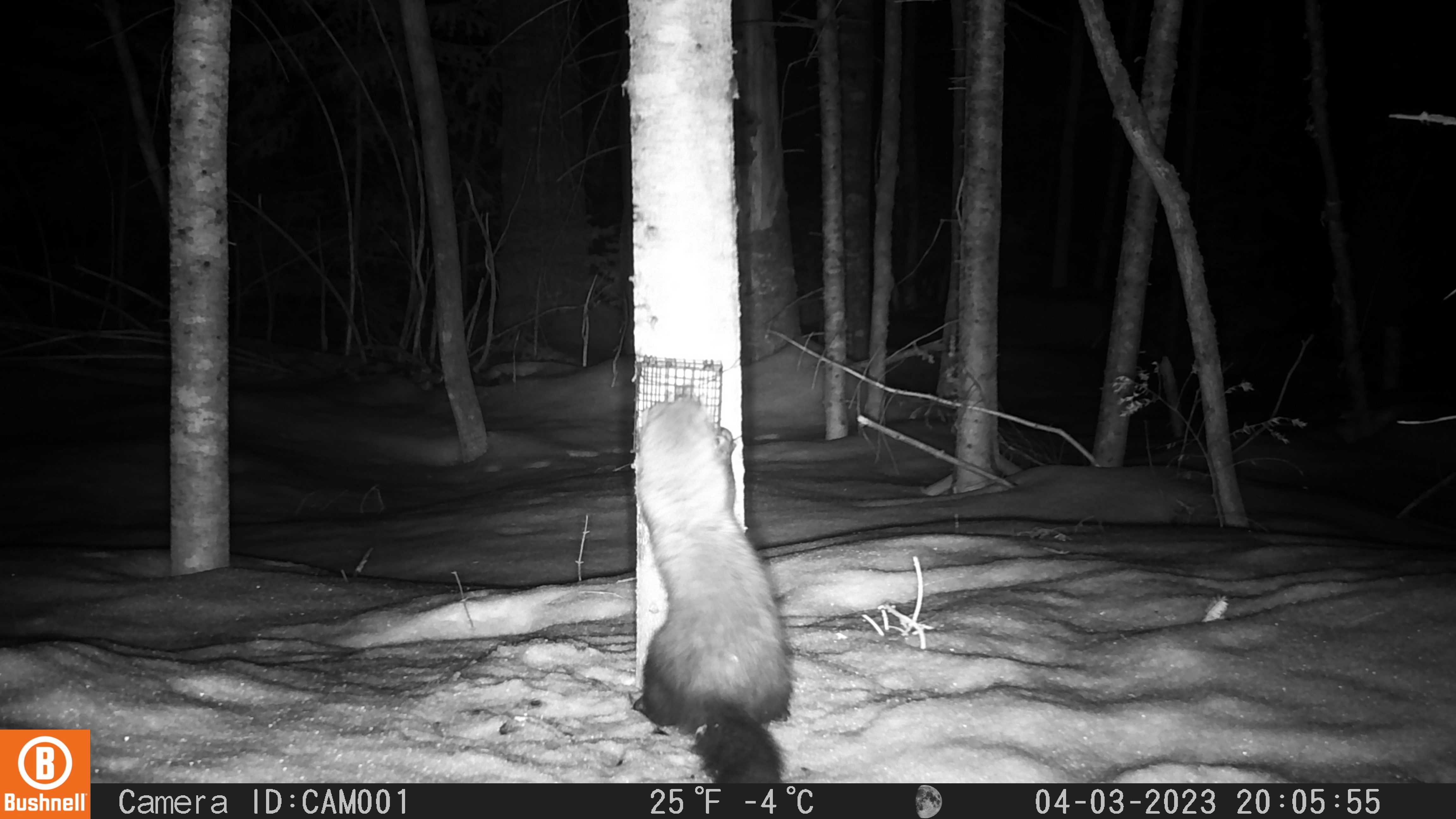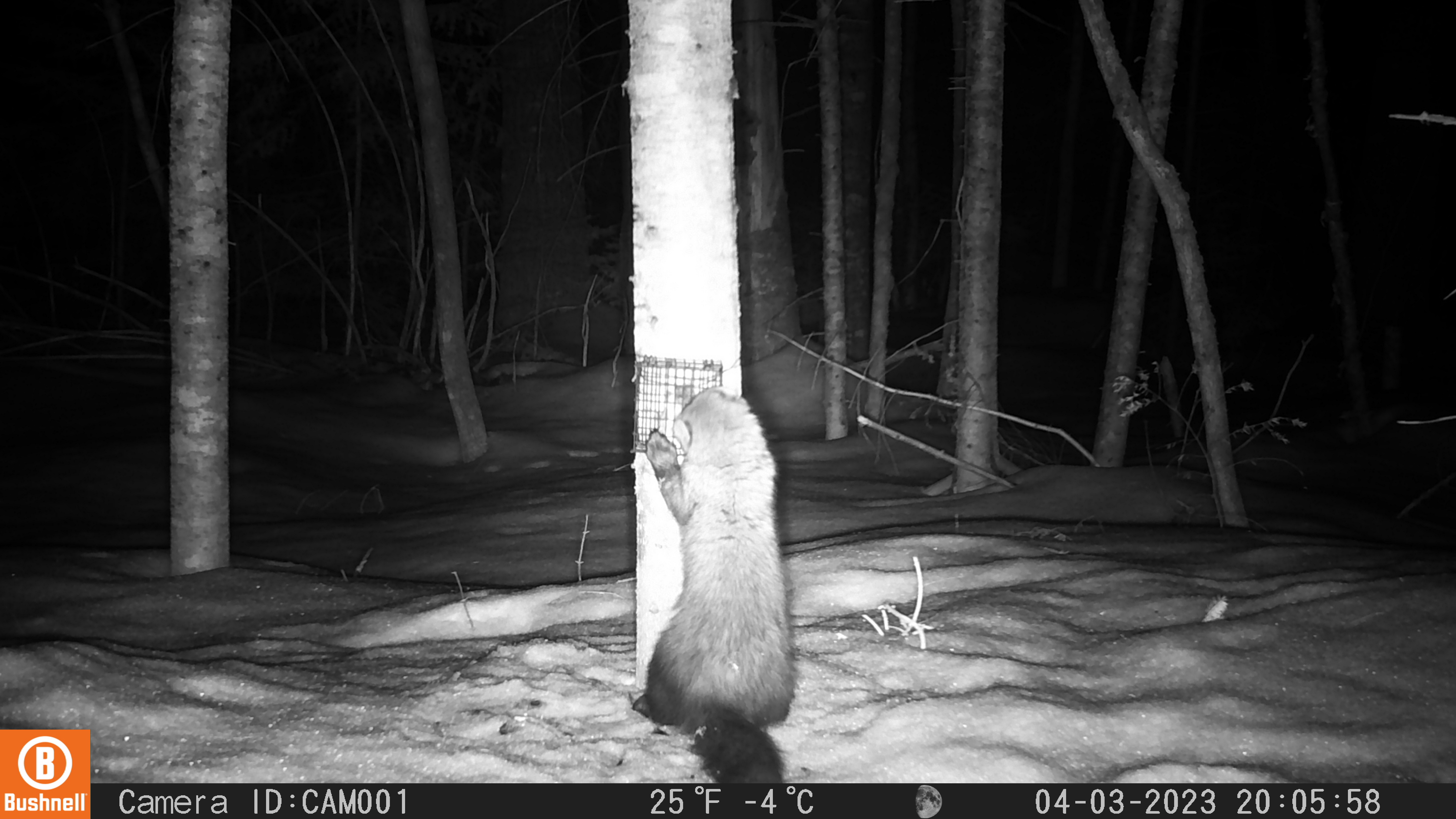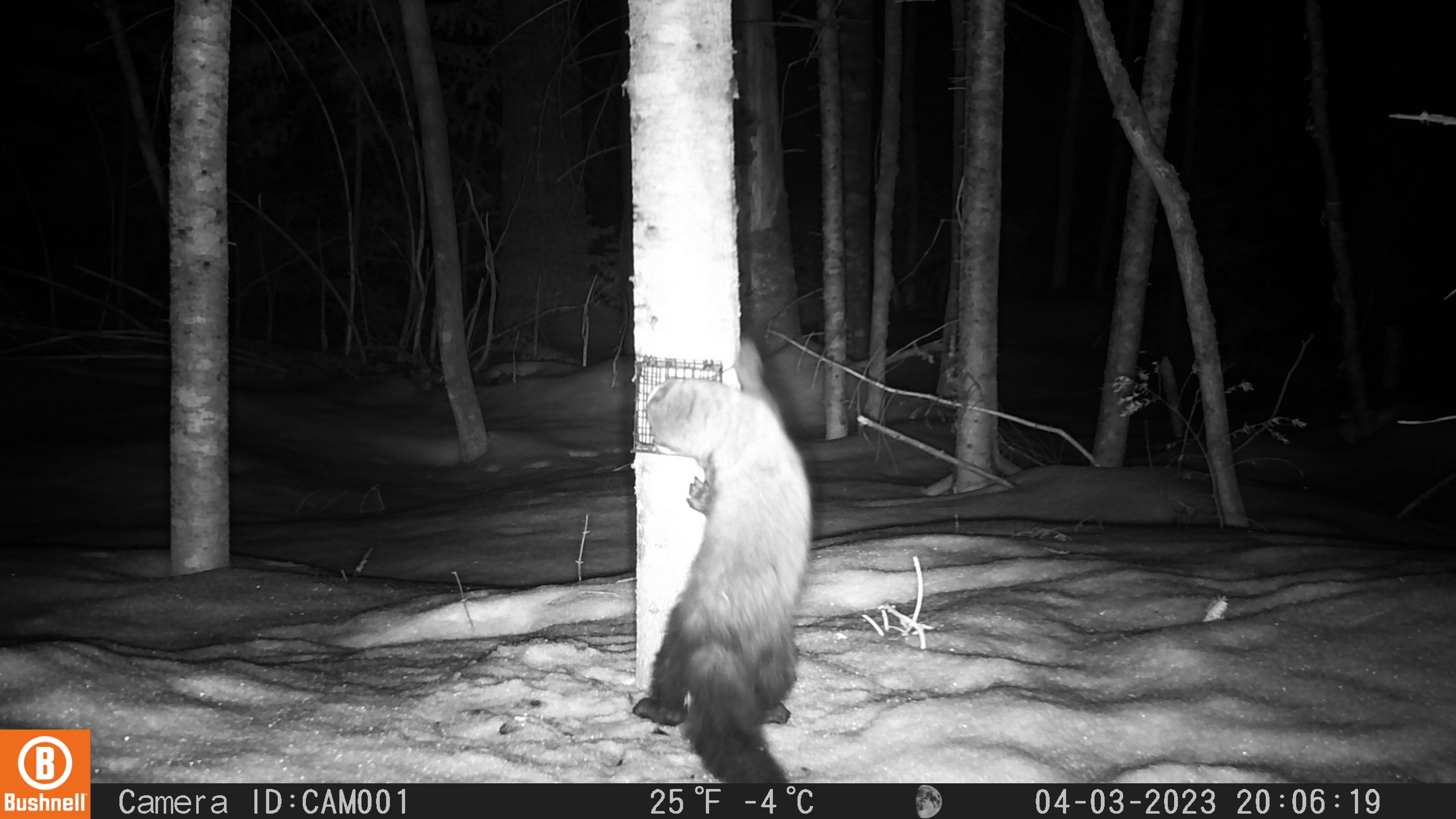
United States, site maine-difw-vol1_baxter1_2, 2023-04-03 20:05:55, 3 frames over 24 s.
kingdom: Animalia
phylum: Chordata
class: Mammalia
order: Carnivora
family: Mustelidae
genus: Pekania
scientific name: Pekania pennanti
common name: fisher